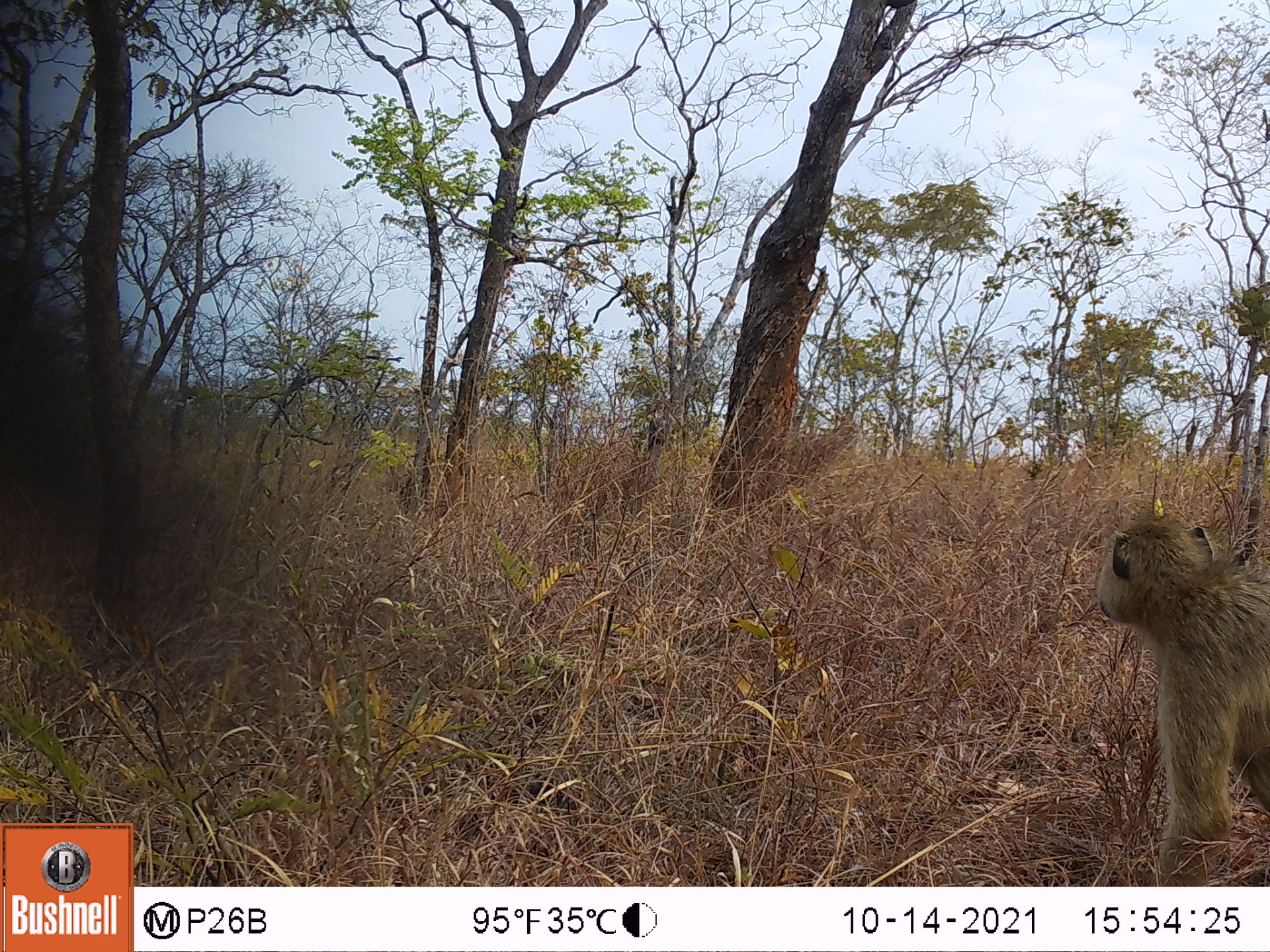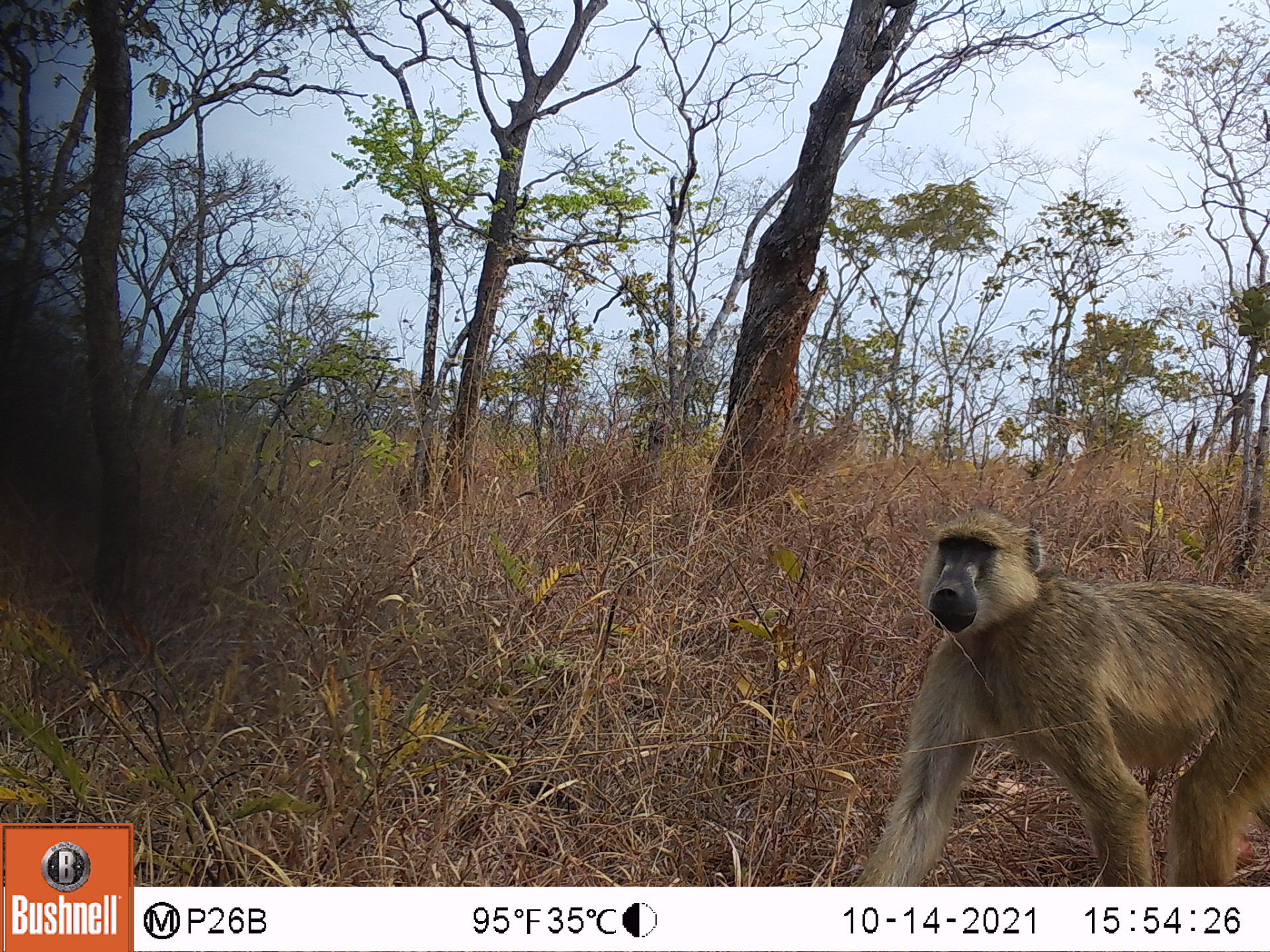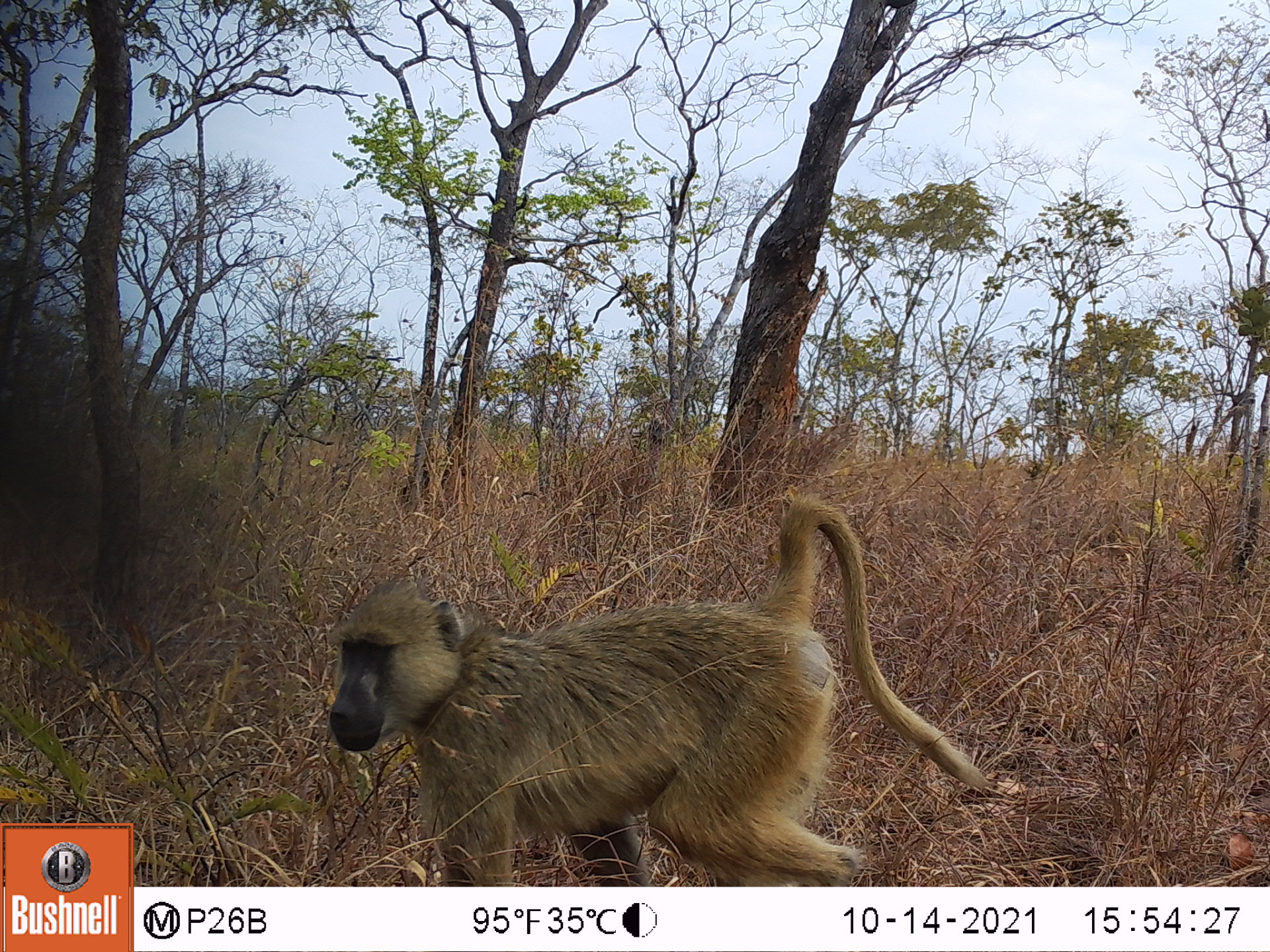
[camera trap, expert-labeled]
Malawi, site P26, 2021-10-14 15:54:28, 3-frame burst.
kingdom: Animalia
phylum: Chordata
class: Mammalia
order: Primates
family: Cercopithecidae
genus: Papio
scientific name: Papio cynocephalus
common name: yellow baboon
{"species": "yellow baboon (Papio cynocephalus)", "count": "1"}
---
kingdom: Animalia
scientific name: Animalia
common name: other animal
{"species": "other animal (Animalia)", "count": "1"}